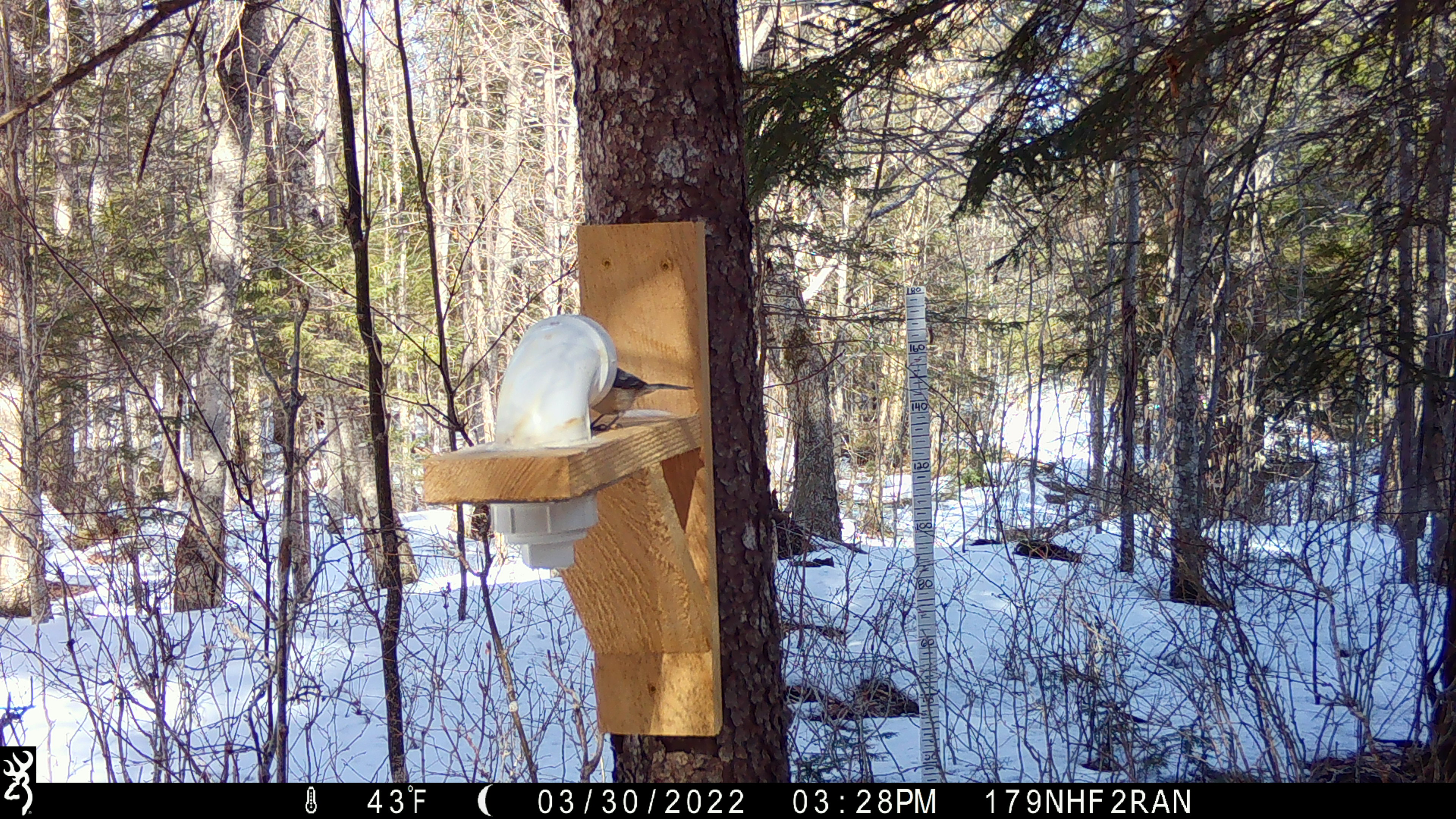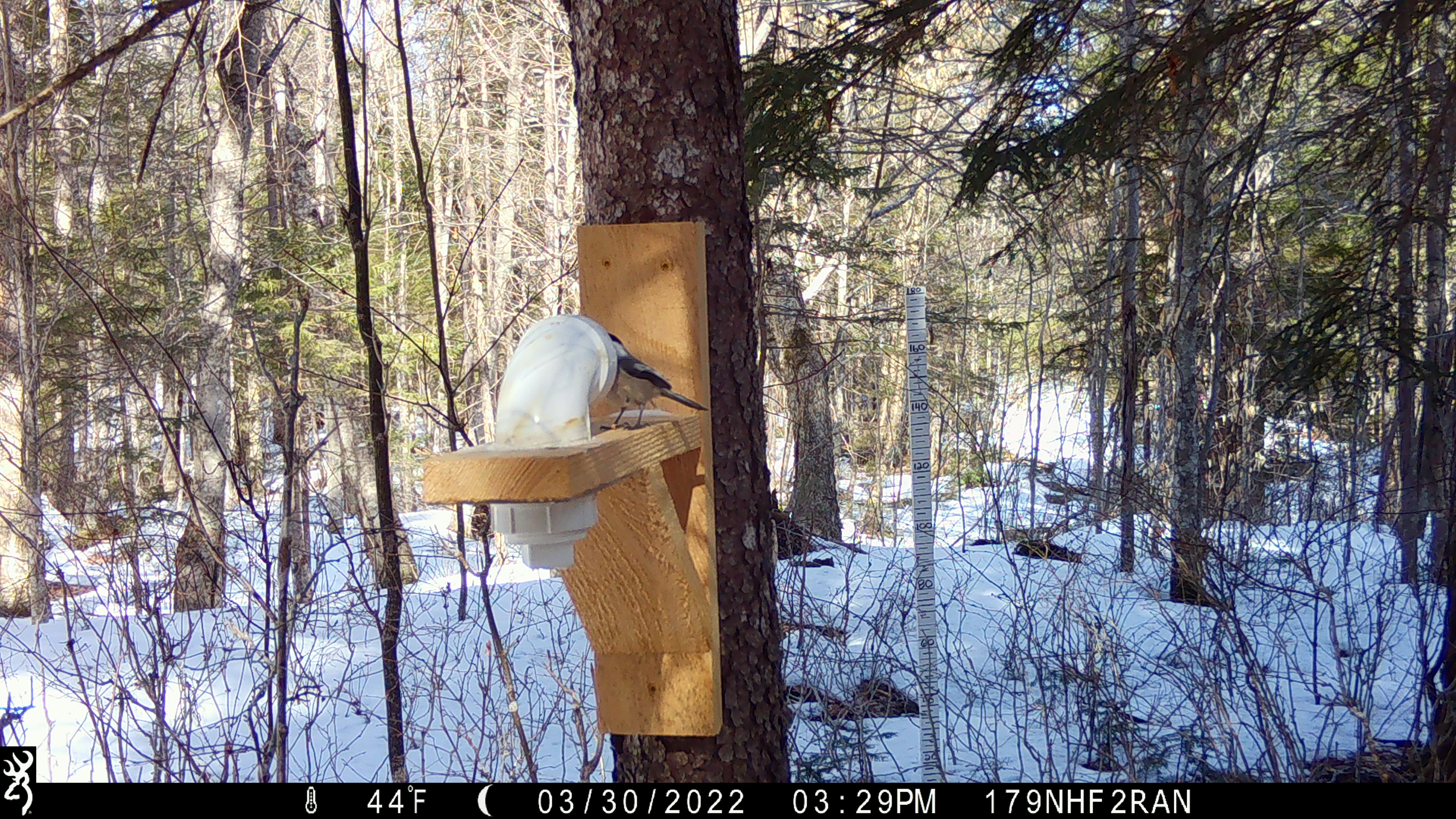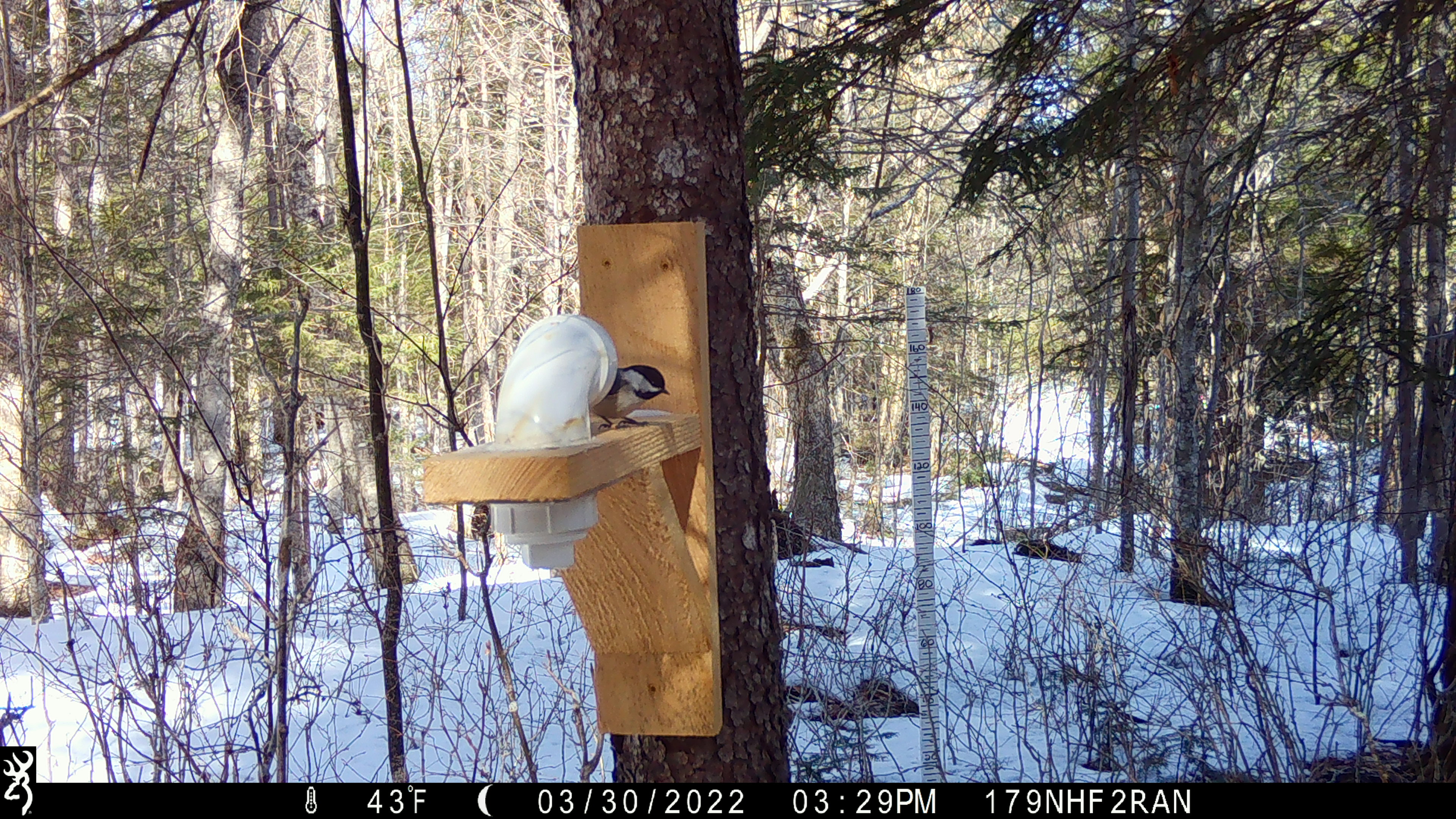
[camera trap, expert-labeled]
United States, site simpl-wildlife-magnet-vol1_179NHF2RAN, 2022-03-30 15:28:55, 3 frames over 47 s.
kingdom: Animalia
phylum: Chordata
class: Aves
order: Passeriformes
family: Paridae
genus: Poecile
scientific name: Poecile atricapillus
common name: black-capped chickadee